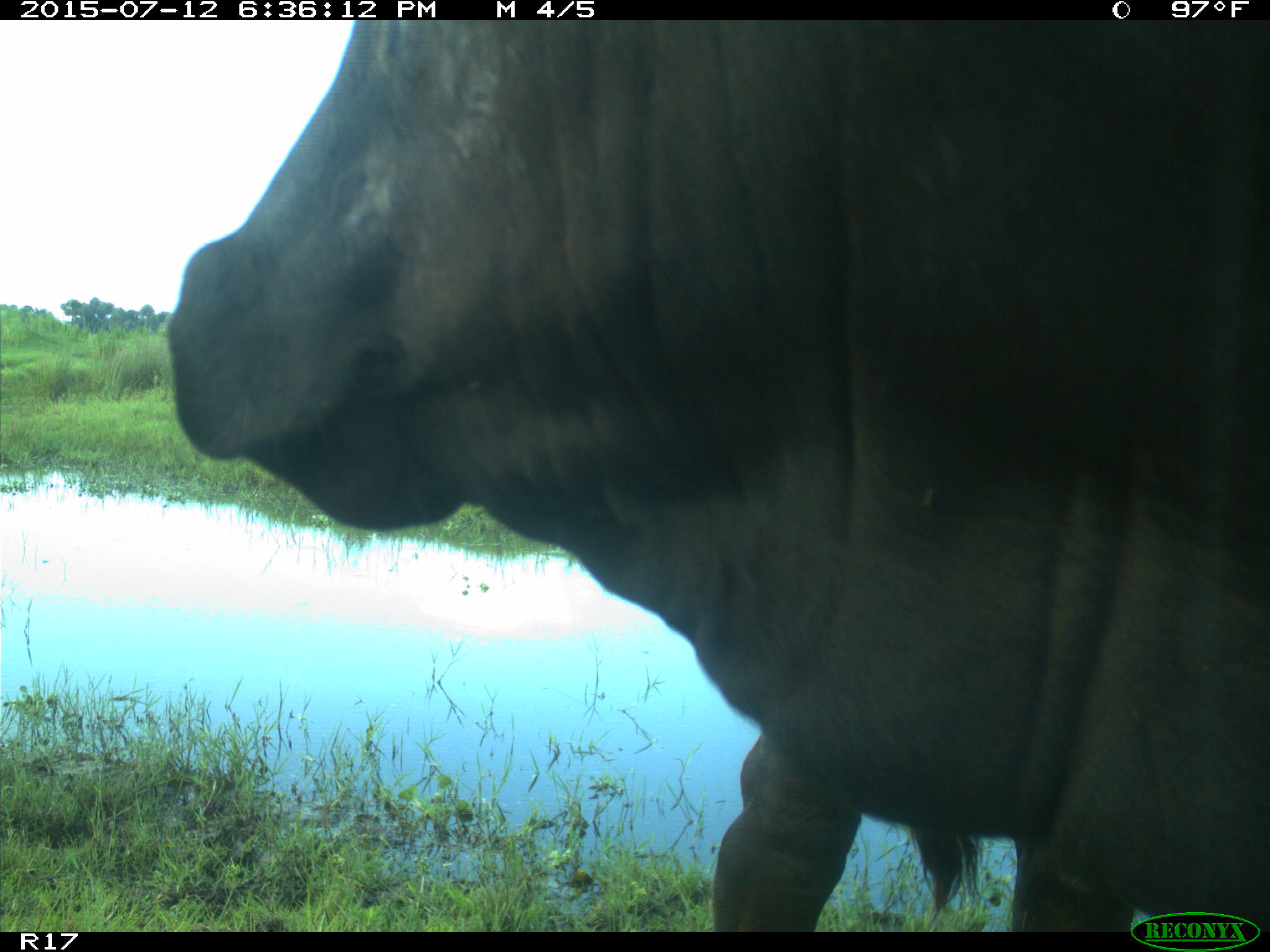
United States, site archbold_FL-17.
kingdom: Animalia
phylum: Chordata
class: Mammalia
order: Artiodactyla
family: Bovidae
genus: Bos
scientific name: Bos taurus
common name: domestic cow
Bos taurus (domestic cow).